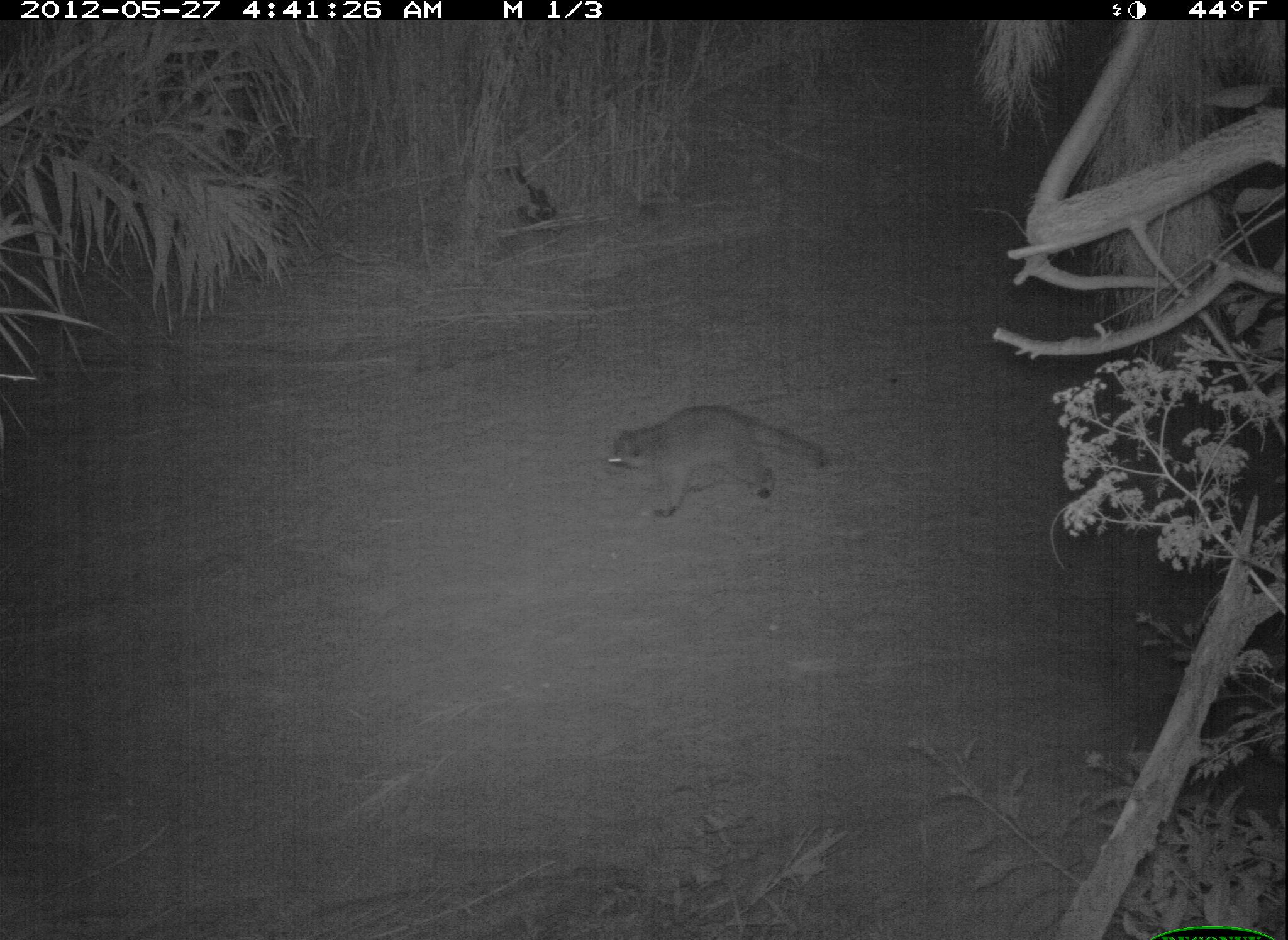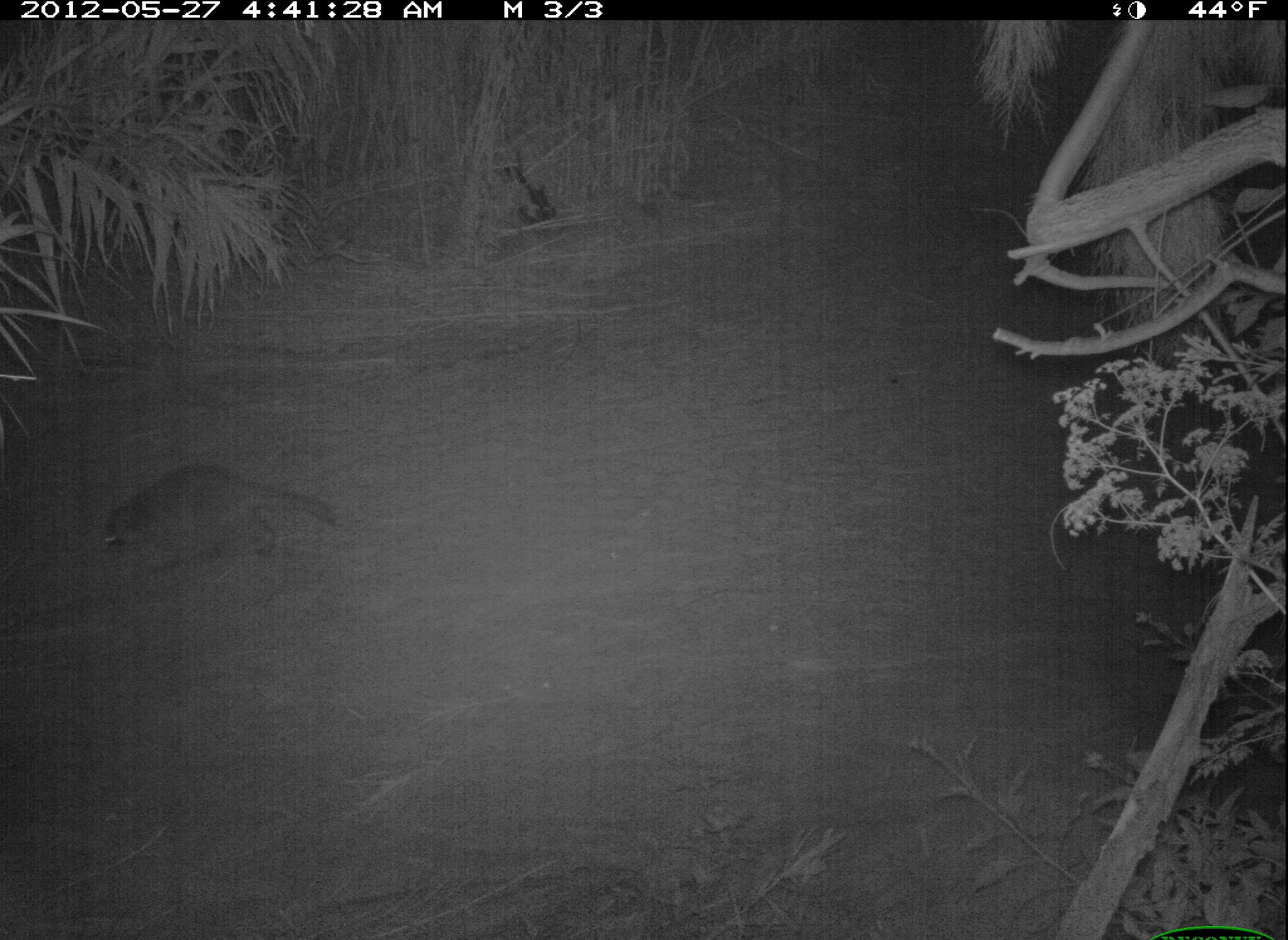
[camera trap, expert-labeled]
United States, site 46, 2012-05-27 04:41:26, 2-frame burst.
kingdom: Animalia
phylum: Chordata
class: Mammalia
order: Carnivora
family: Procyonidae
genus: Procyon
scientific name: Procyon lotor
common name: raccoon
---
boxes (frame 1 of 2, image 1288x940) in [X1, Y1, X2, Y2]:
raccoon: [607, 398, 836, 530]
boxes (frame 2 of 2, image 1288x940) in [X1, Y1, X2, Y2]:
raccoon: [95, 456, 346, 596]